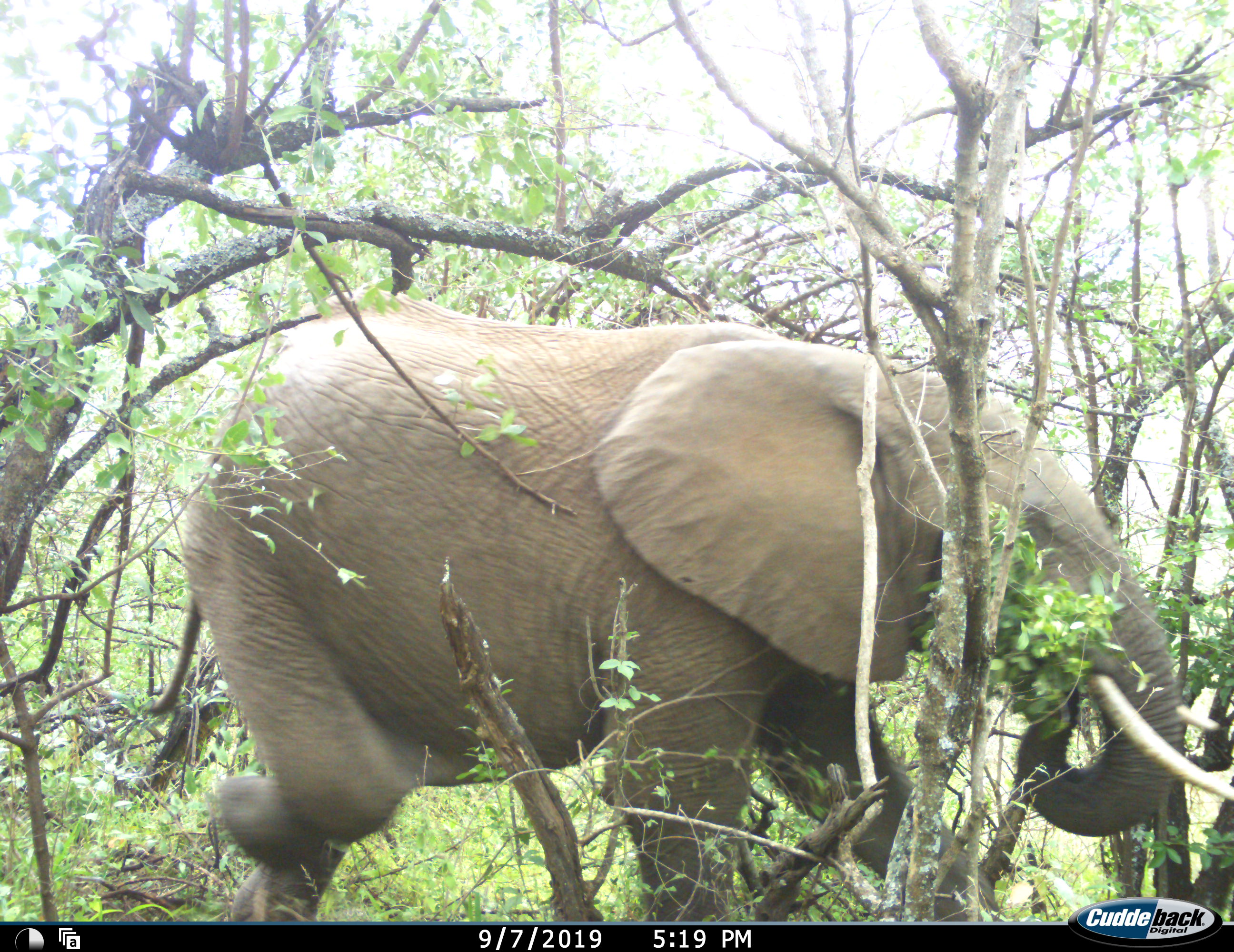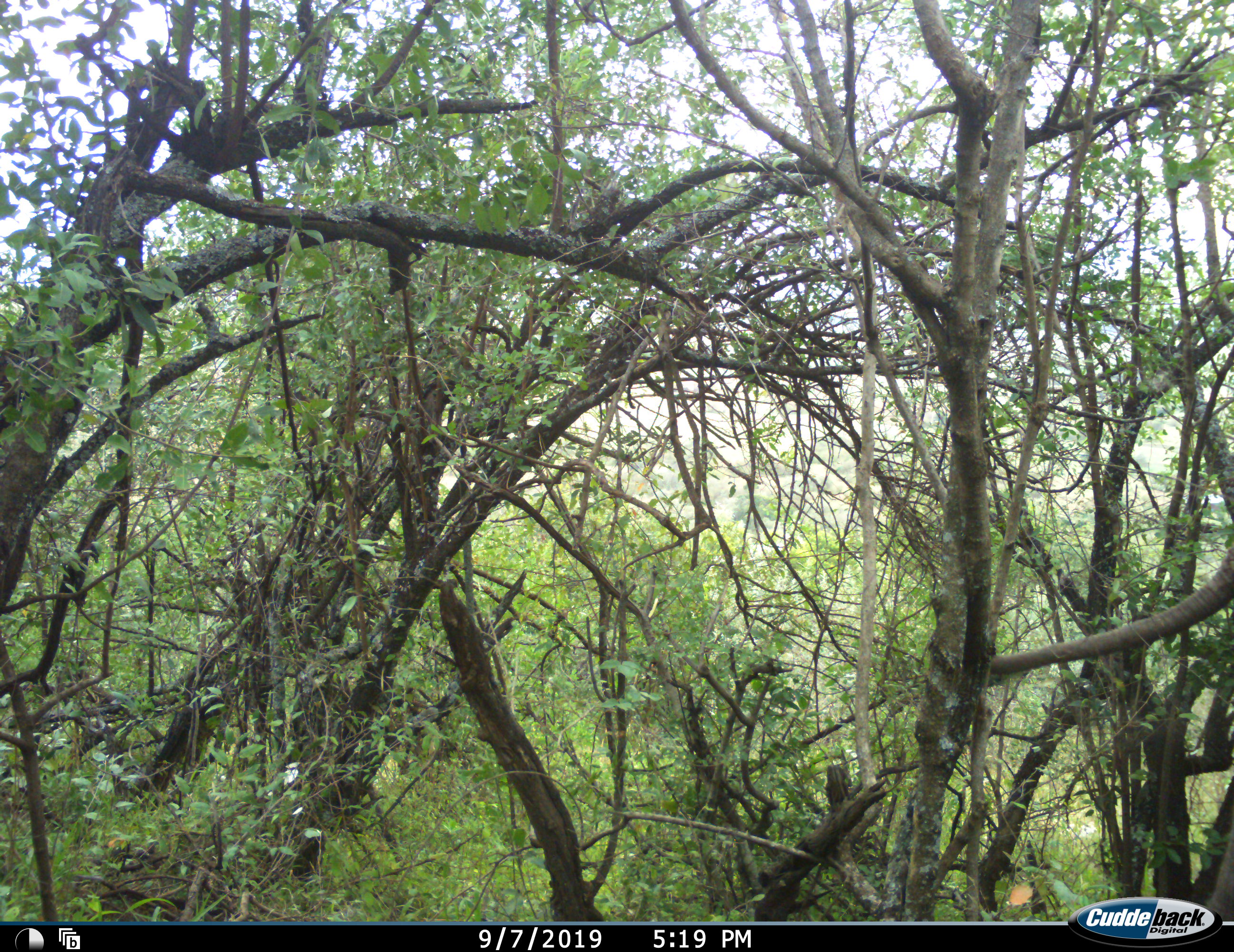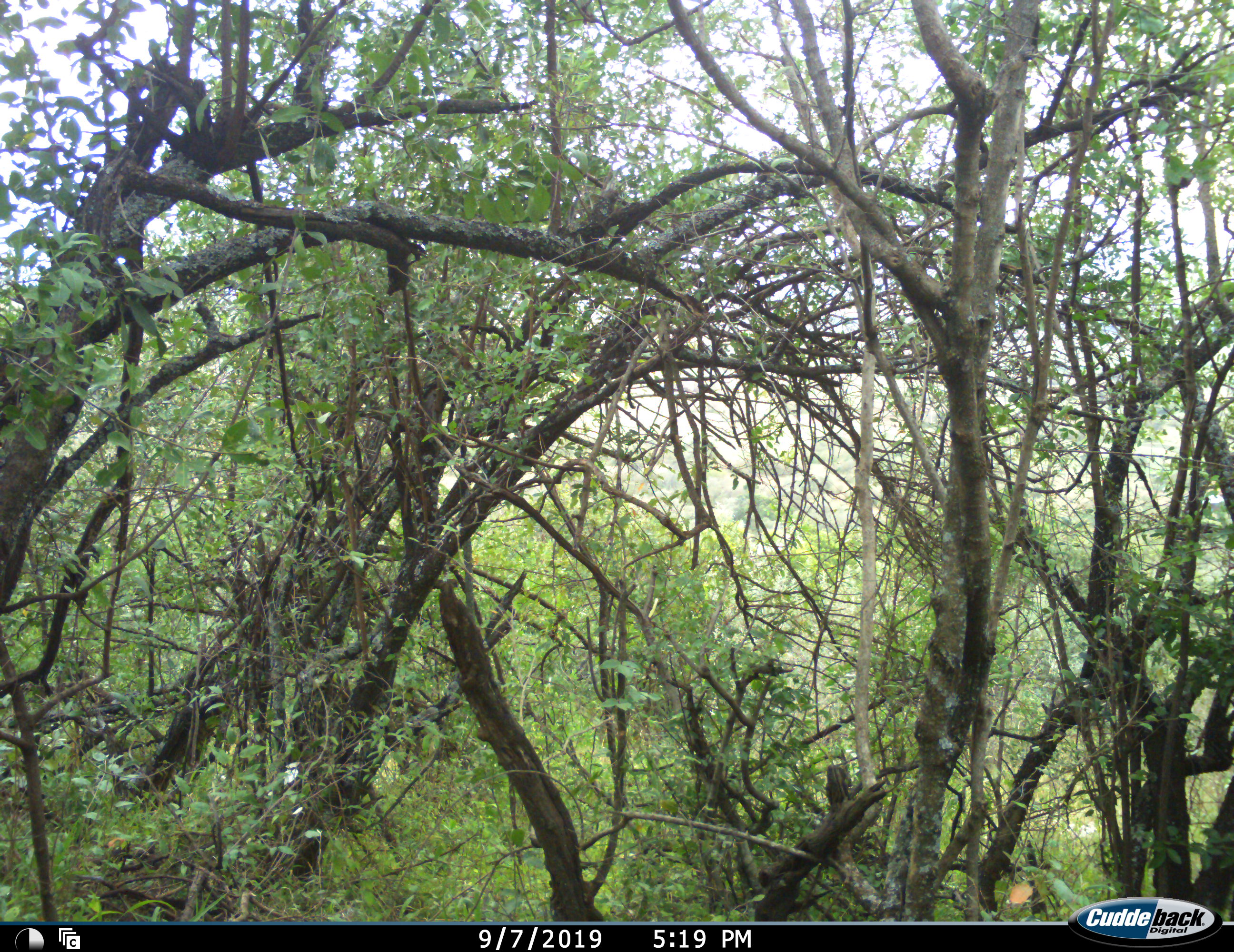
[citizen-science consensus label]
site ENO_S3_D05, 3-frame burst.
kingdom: Animalia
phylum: Chordata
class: Mammalia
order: Proboscidea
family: Elephantidae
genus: Loxodonta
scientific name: Loxodonta africana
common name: african bush elephant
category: elephant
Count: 1.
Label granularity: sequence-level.